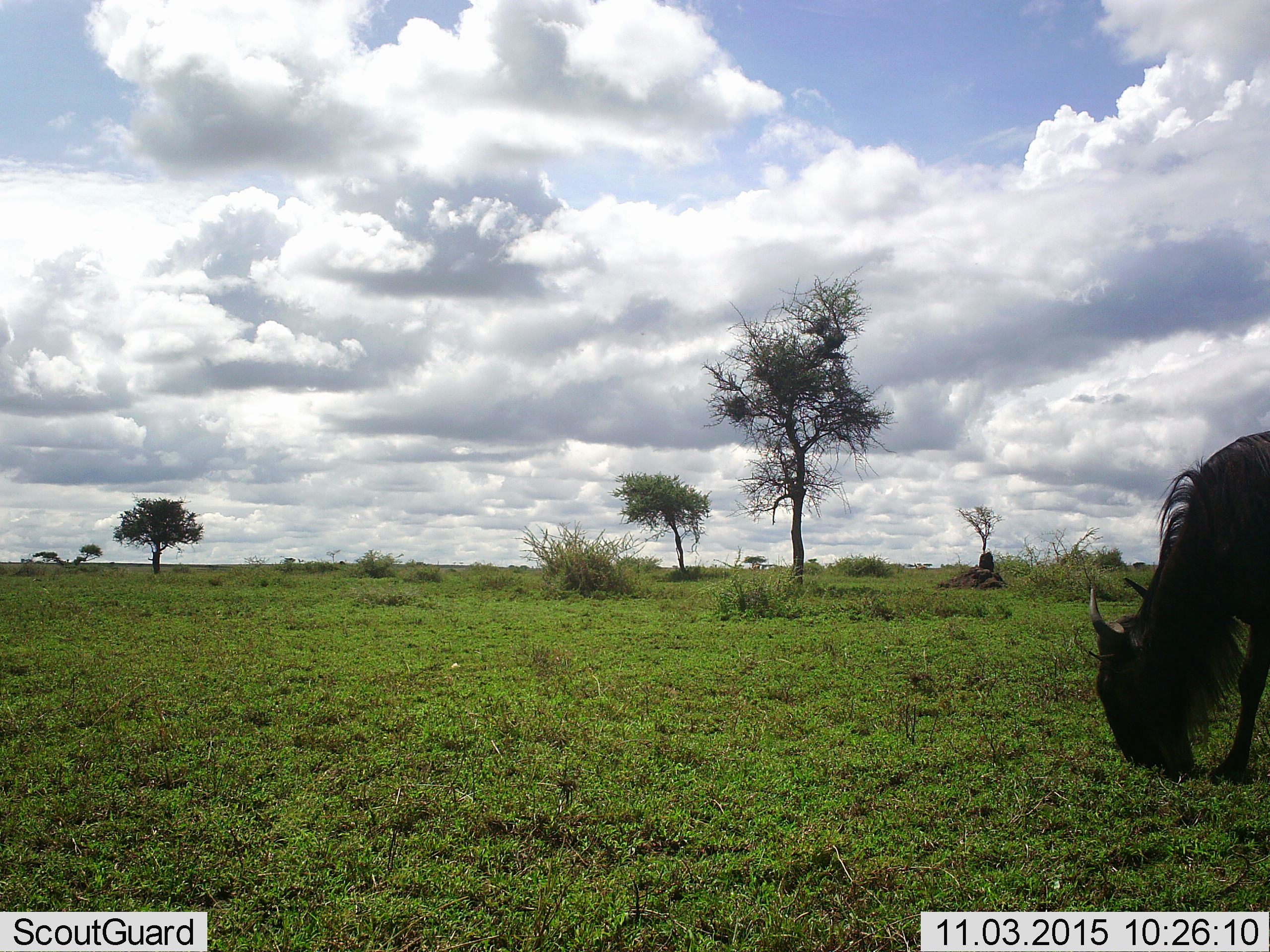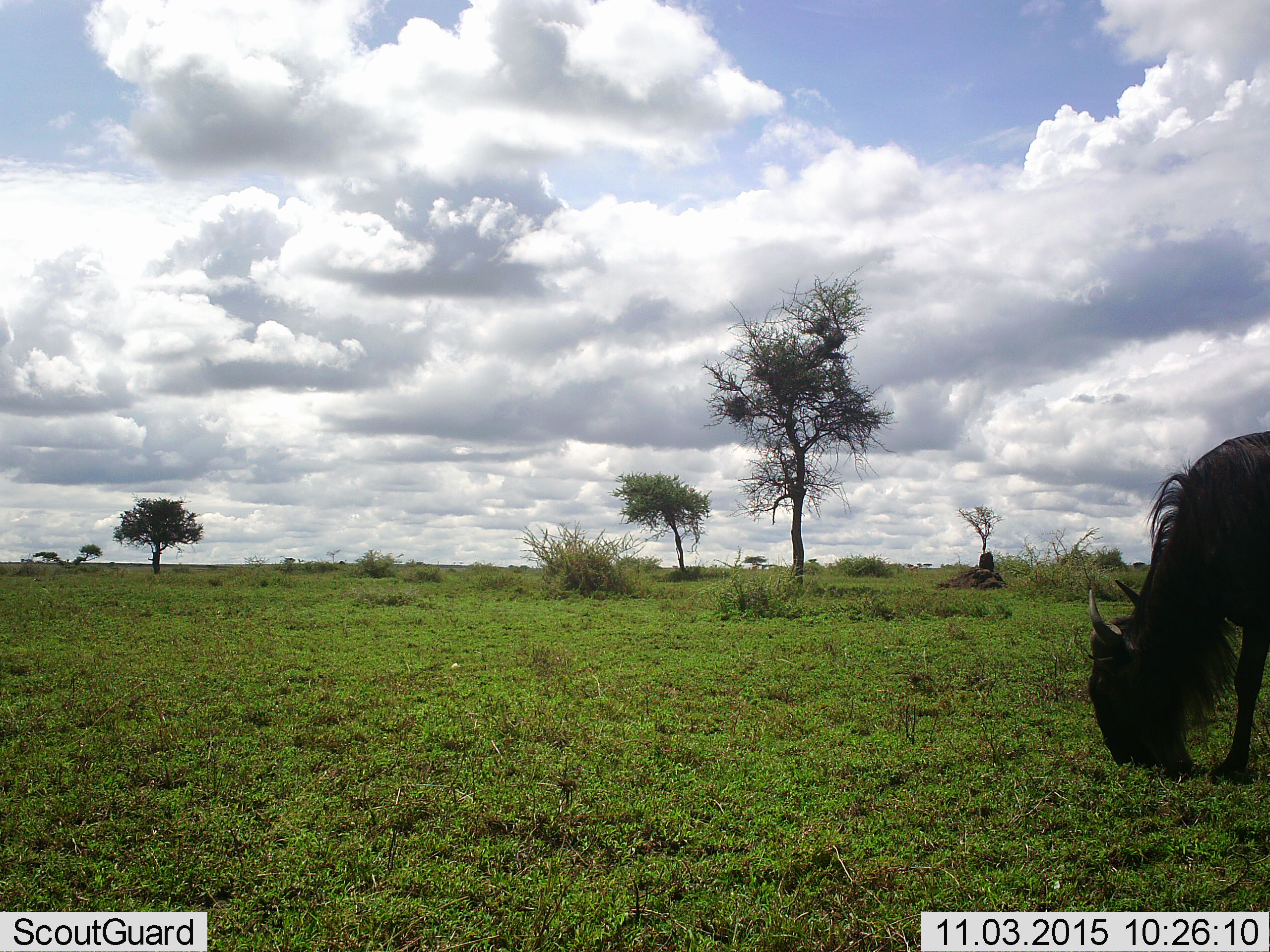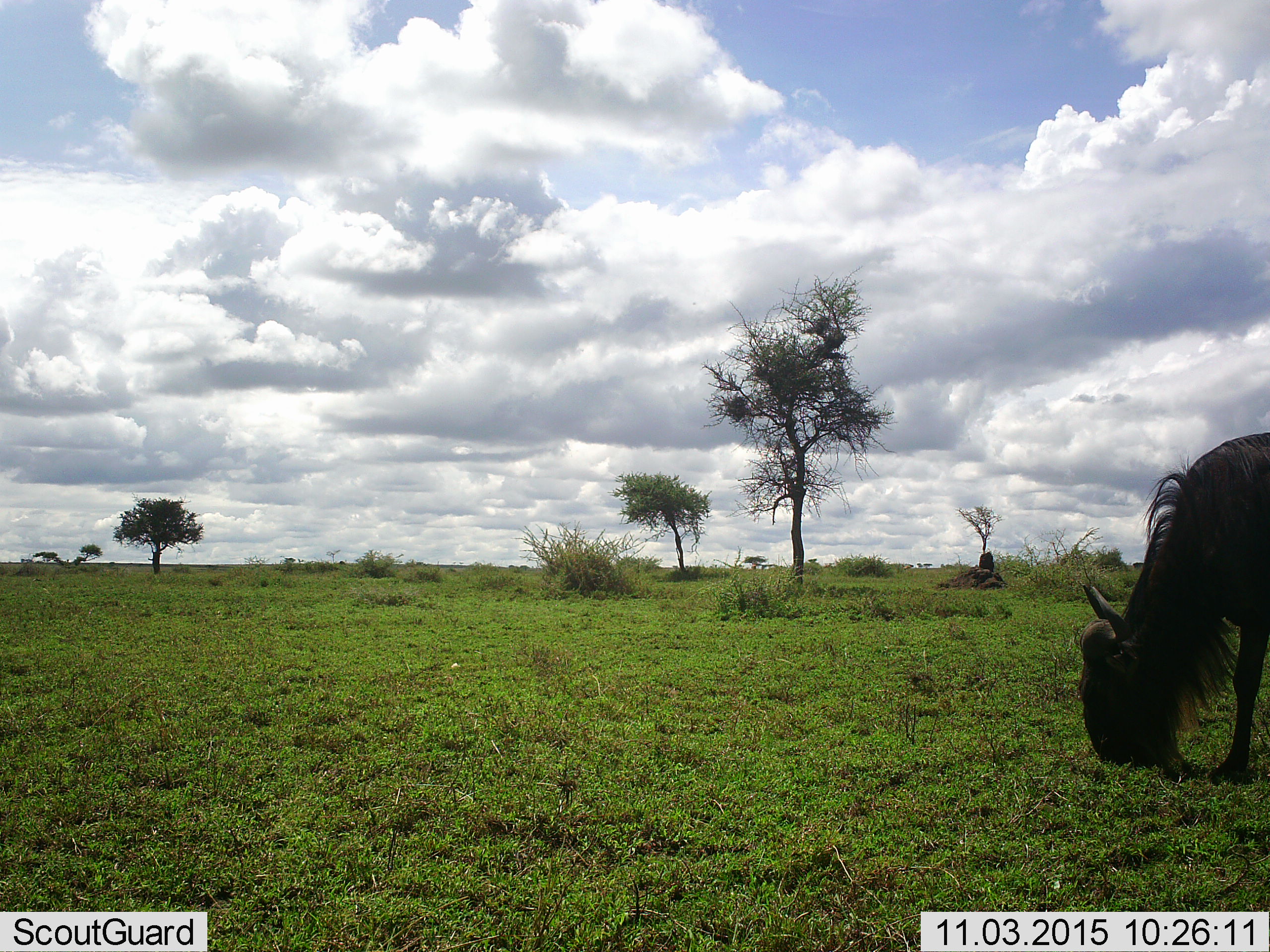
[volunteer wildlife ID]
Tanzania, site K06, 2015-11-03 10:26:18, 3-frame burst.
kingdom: Animalia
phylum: Chordata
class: Mammalia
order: Artiodactyla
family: Bovidae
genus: Connochaetes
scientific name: Connochaetes taurinus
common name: blue wildebeest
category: wildebeest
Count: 1.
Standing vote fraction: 20%.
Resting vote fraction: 0%.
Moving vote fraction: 0%.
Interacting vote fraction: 0%.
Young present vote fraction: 0%.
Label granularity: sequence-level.